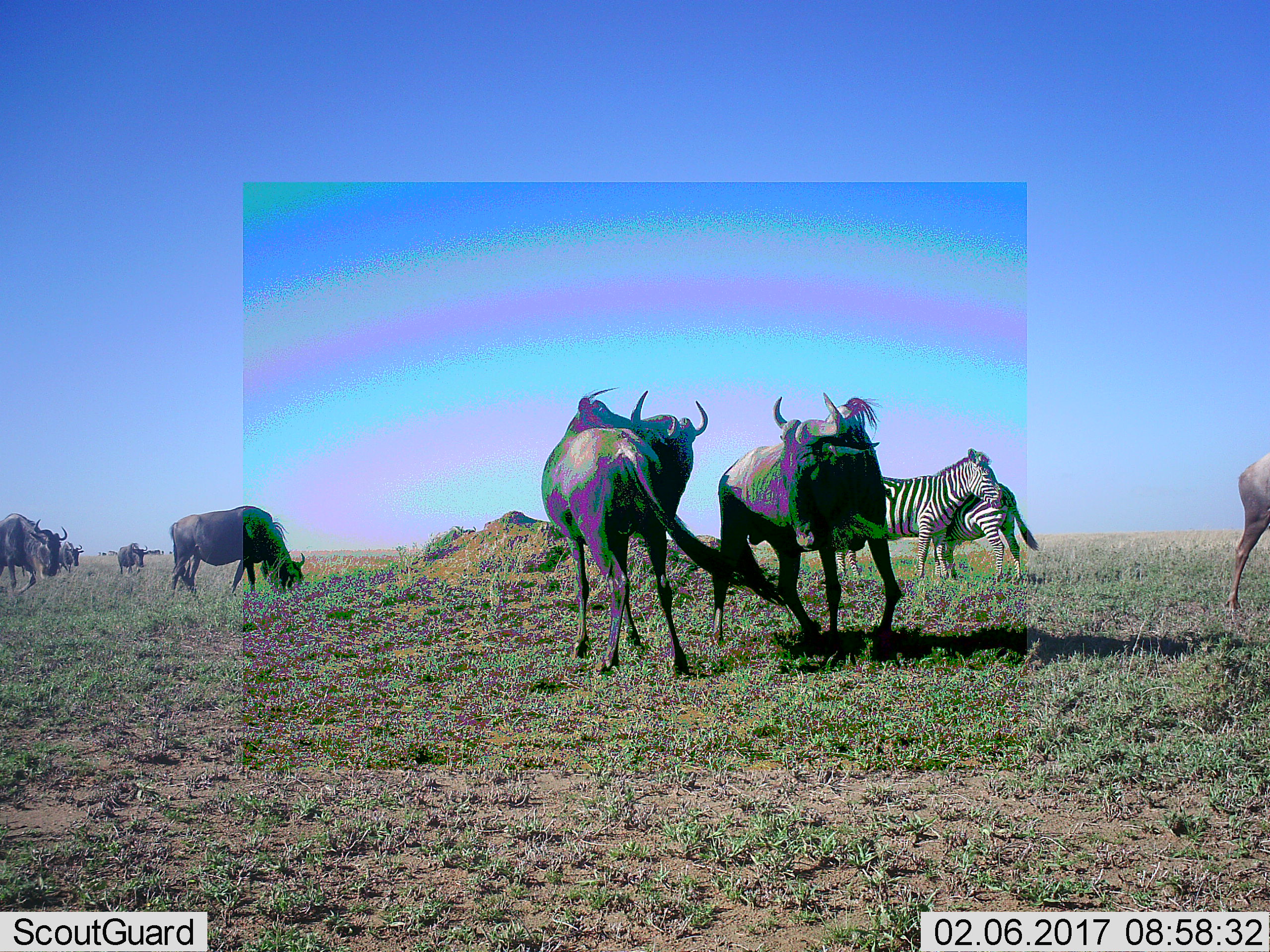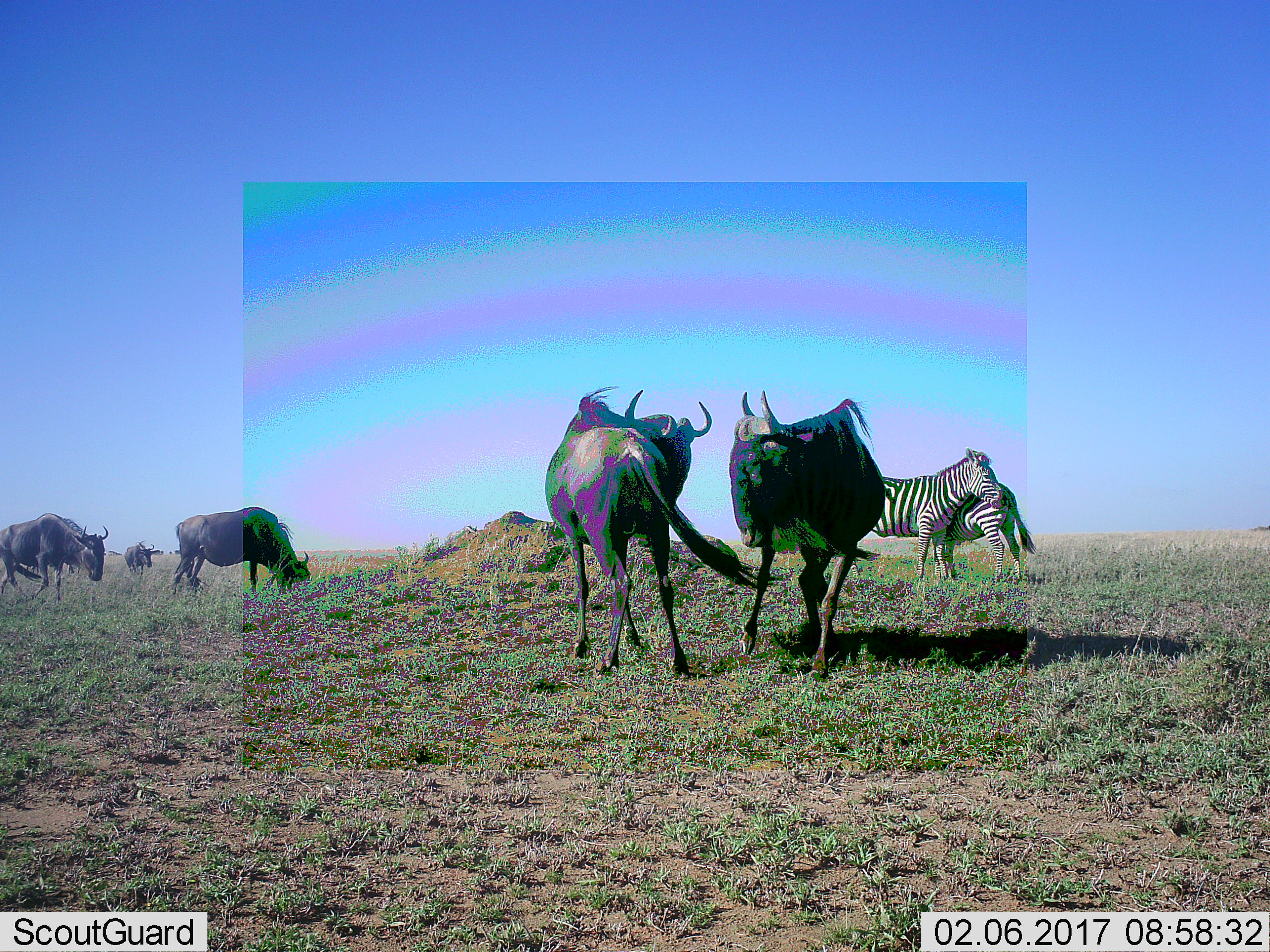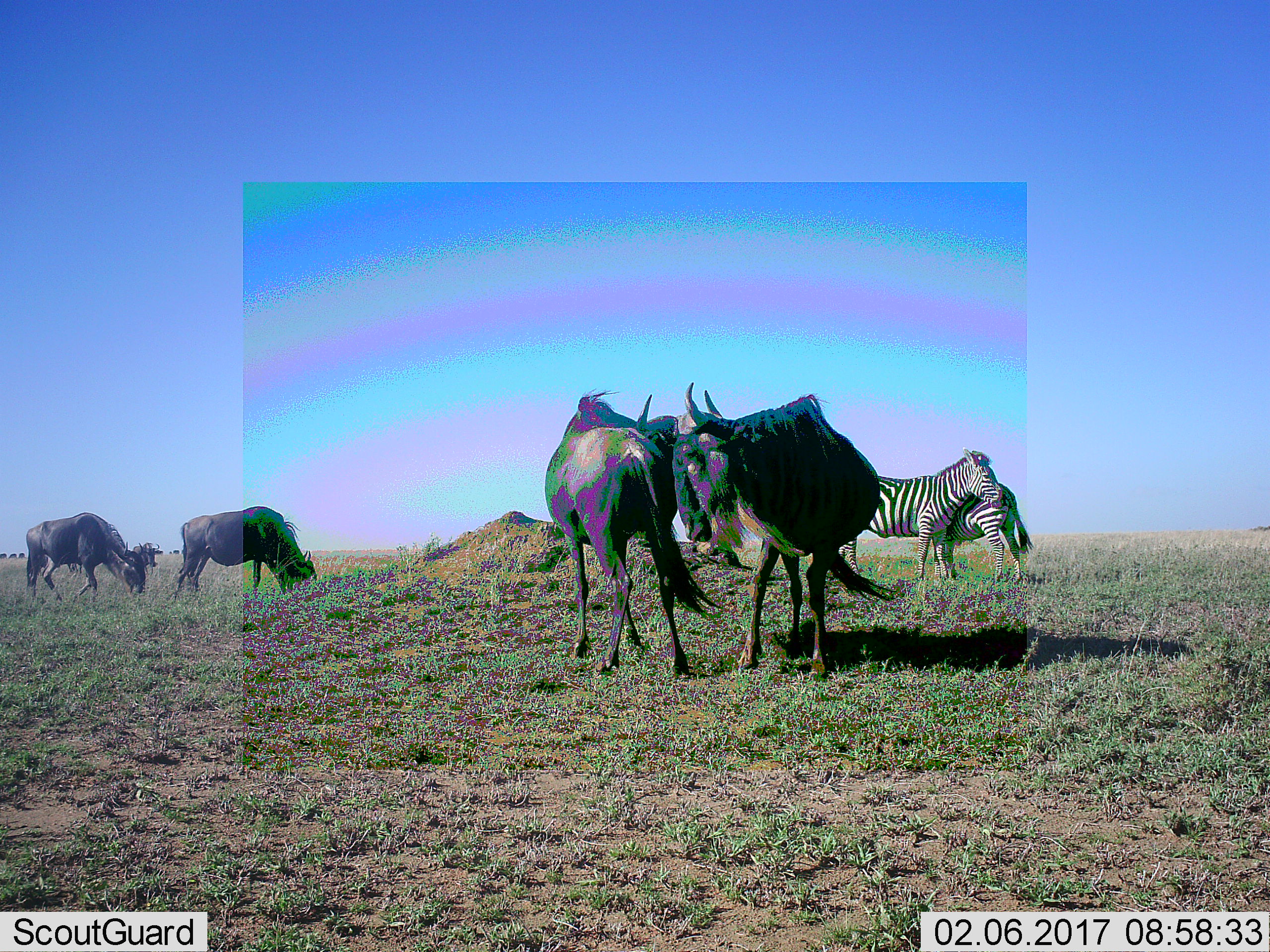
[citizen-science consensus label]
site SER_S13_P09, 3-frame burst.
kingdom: Animalia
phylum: Chordata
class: Mammalia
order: Artiodactyla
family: Bovidae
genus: Connochaetes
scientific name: Connochaetes taurinus taurinus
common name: blue wildebeest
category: wildebeestblue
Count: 7.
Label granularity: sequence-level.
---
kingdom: Animalia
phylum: Chordata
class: Mammalia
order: Perissodactyla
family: Equidae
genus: Equus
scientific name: Equus quagga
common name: plains zebra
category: zebraplains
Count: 2.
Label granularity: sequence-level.